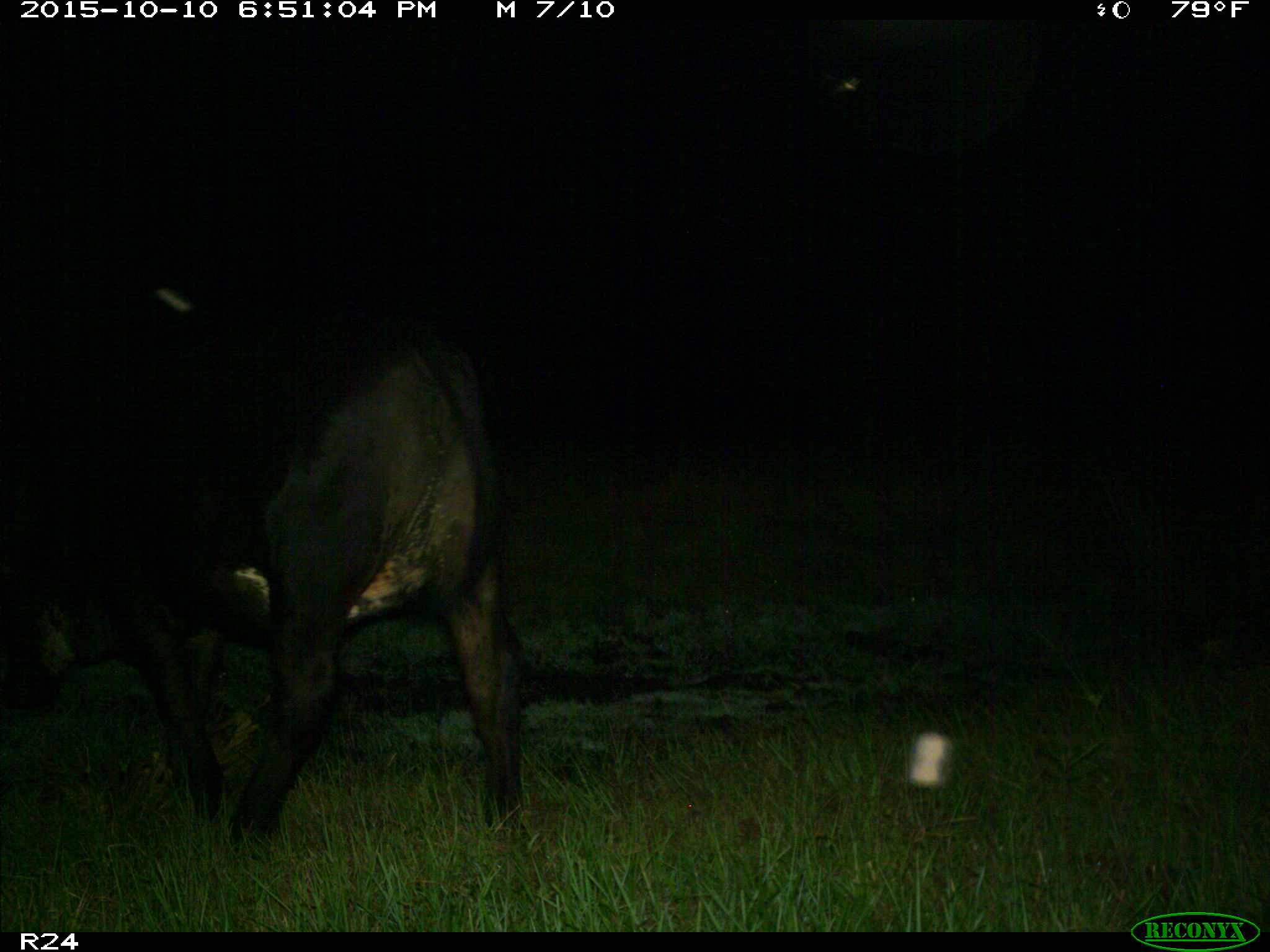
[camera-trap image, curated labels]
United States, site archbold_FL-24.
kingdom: Animalia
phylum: Chordata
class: Mammalia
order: Artiodactyla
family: Bovidae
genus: Bos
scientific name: Bos taurus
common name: domestic cow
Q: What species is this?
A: Bos taurus (domestic cow).